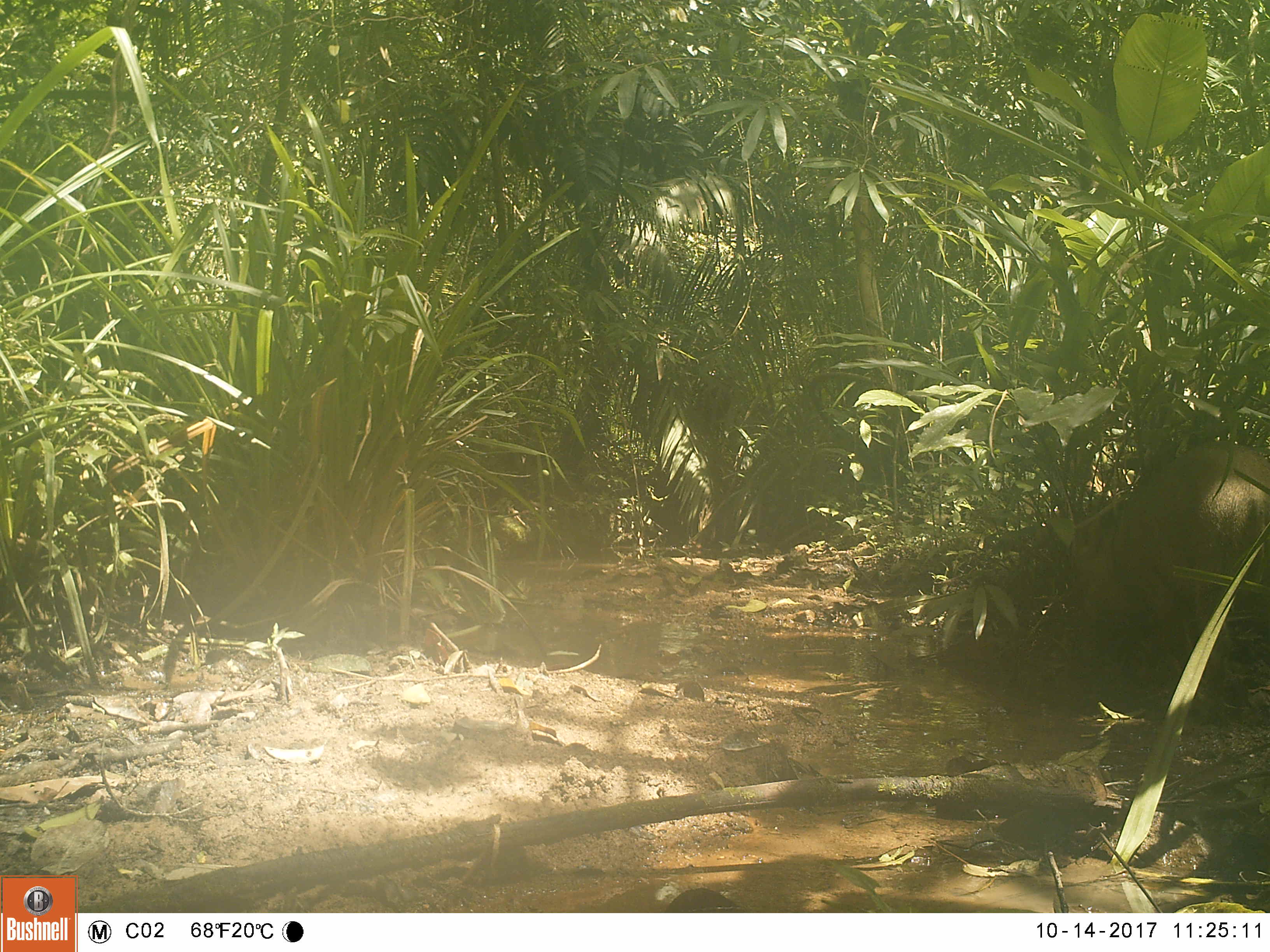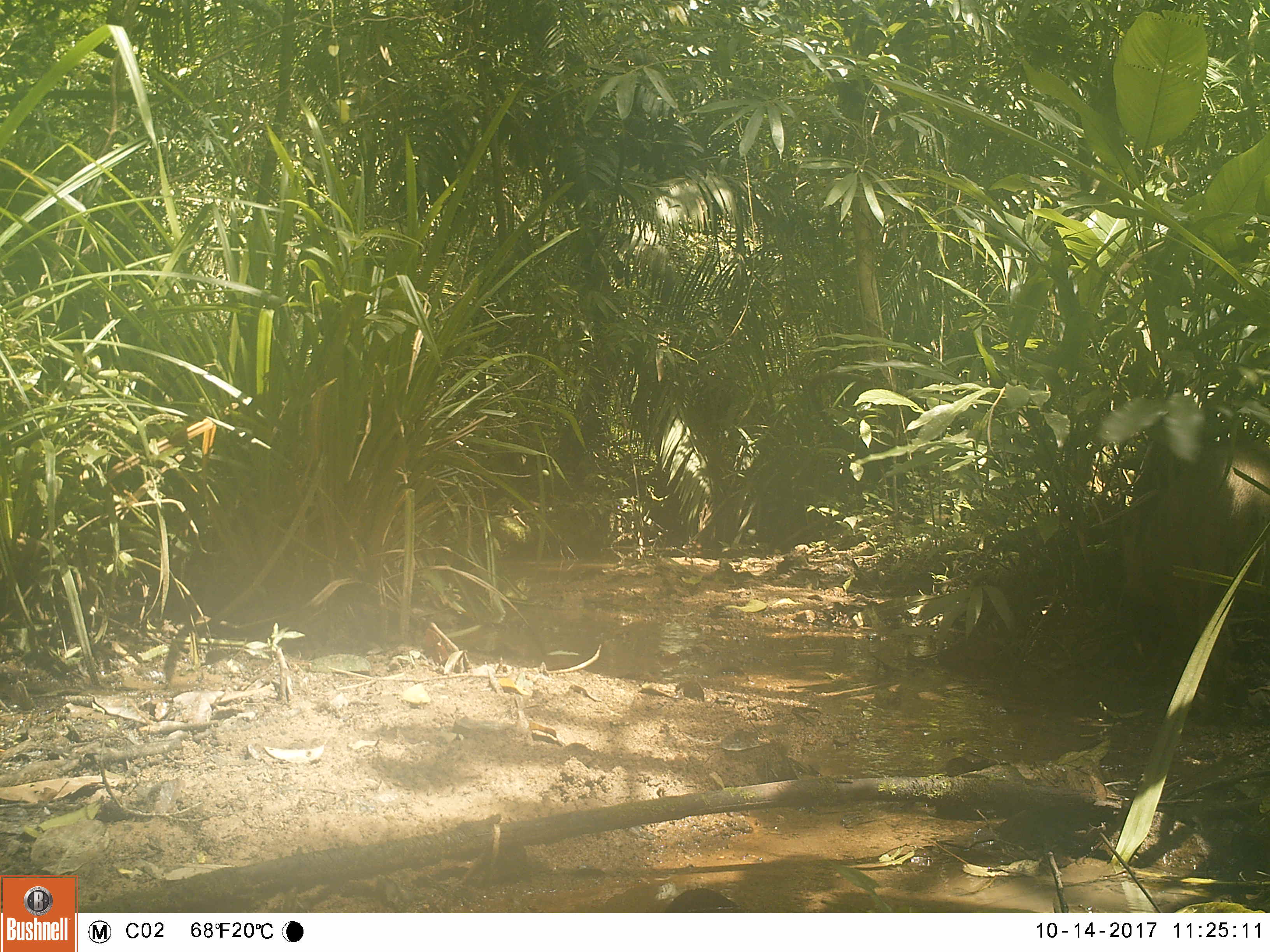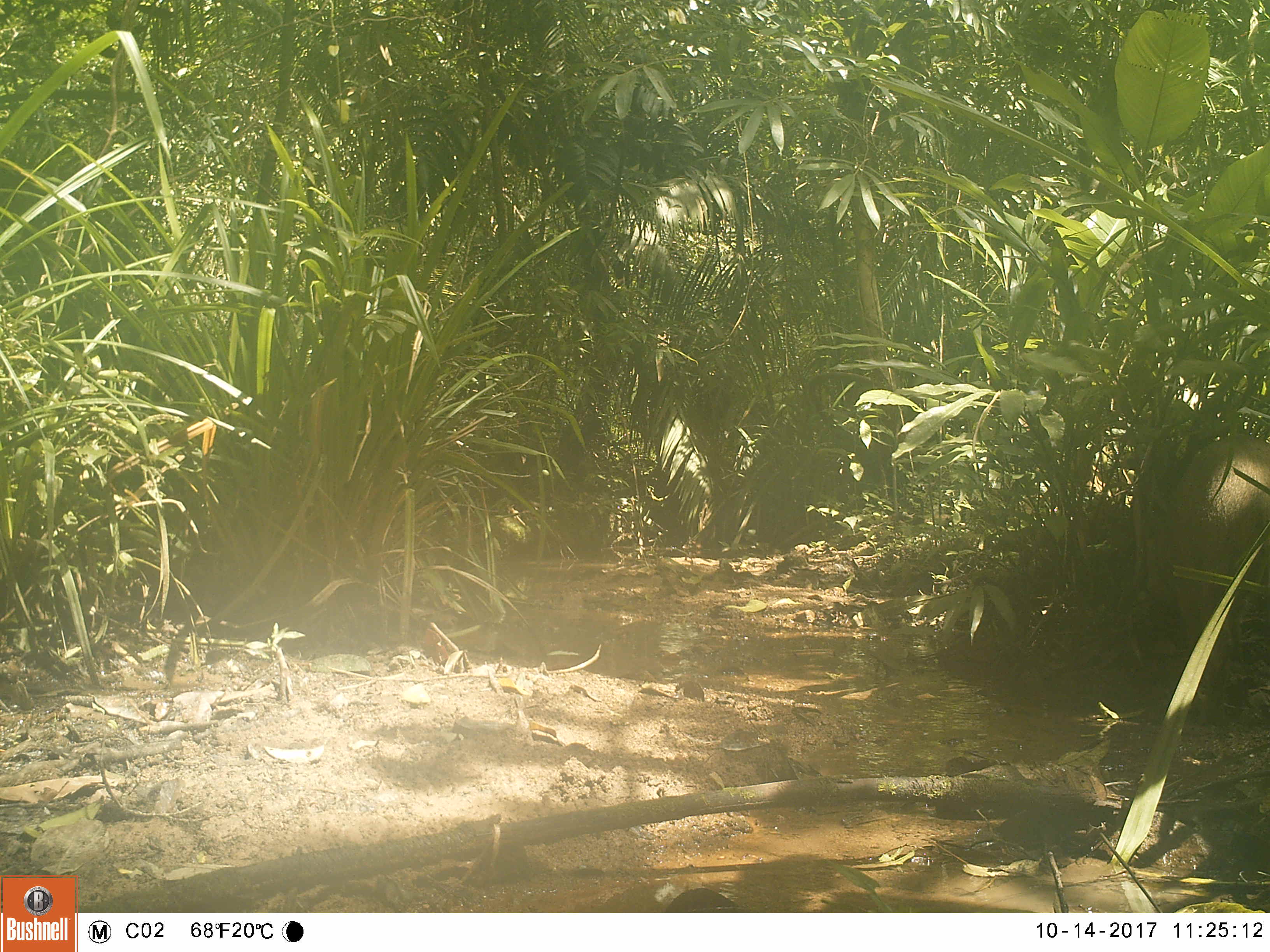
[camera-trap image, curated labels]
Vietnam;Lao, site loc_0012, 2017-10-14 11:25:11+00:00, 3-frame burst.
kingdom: Animalia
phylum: Chordata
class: Mammalia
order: Artiodactyla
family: Suidae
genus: Sus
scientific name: Sus scrofa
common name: eurasian wild pig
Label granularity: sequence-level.